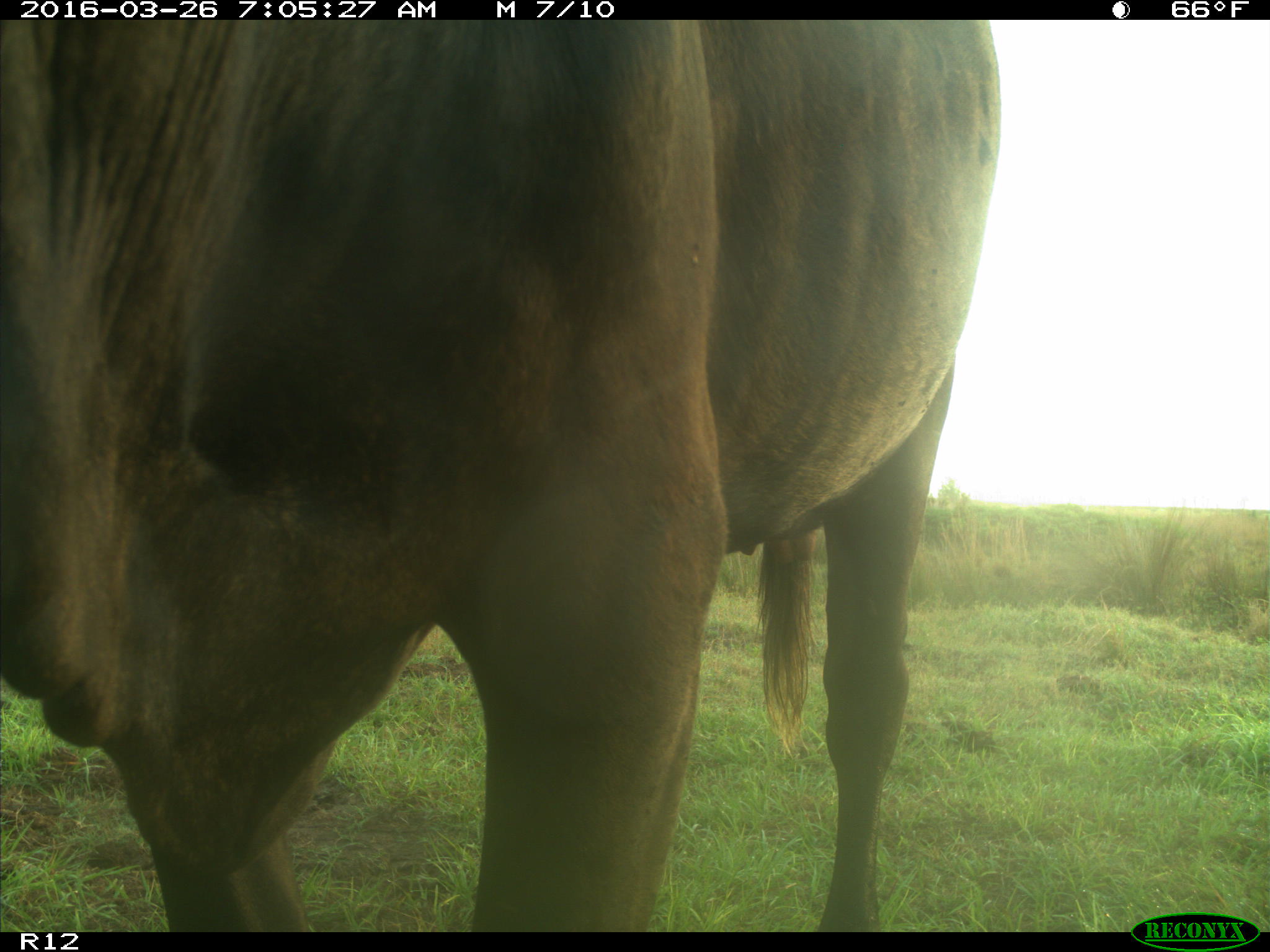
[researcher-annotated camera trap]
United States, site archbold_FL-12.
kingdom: Animalia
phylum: Chordata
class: Mammalia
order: Artiodactyla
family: Bovidae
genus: Bos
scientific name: Bos taurus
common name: domestic cow